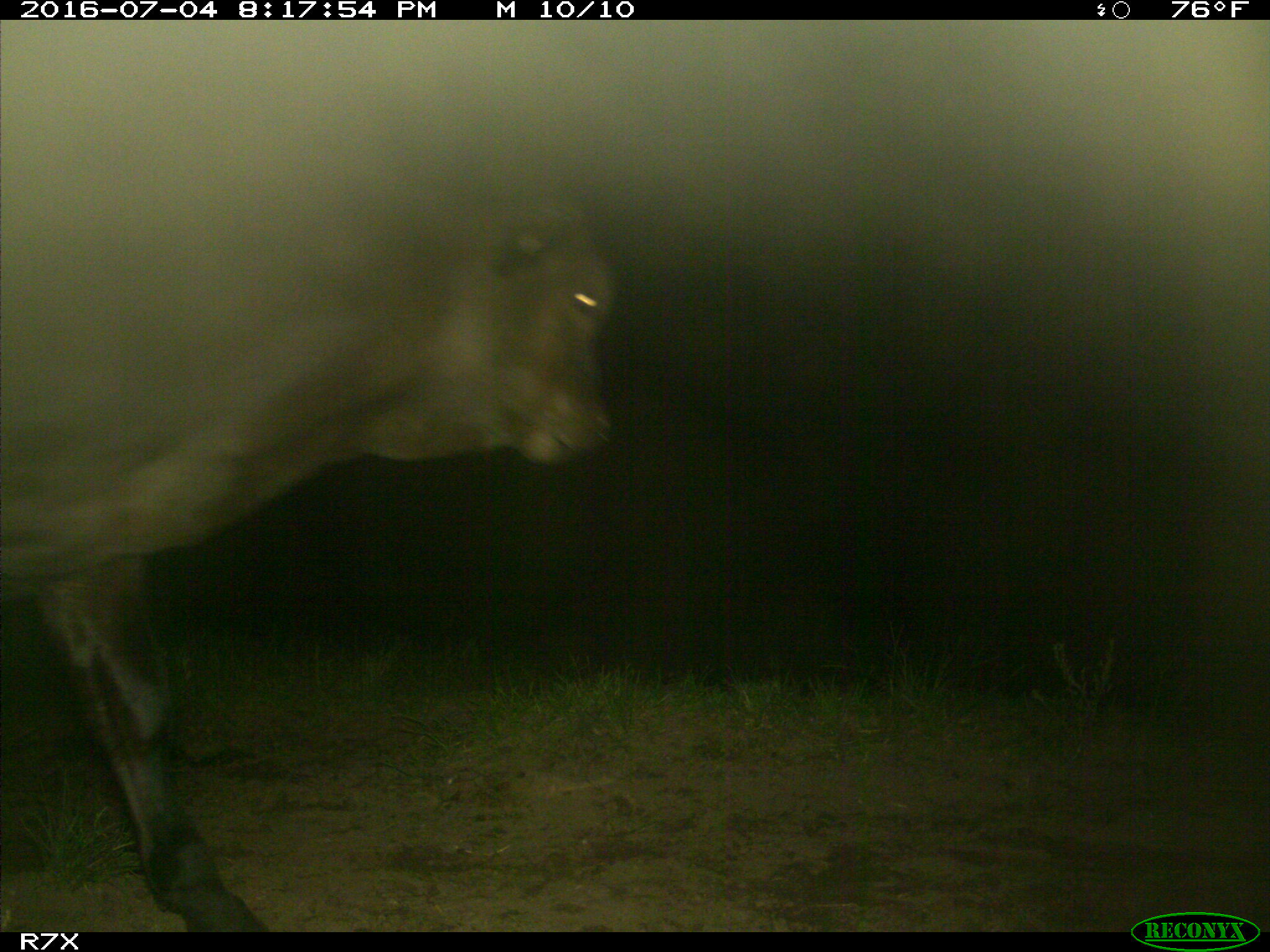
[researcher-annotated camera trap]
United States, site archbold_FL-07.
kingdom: Animalia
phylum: Chordata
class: Mammalia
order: Artiodactyla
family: Bovidae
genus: Bos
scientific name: Bos taurus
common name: domestic cow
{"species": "Bos taurus (domestic cow)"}